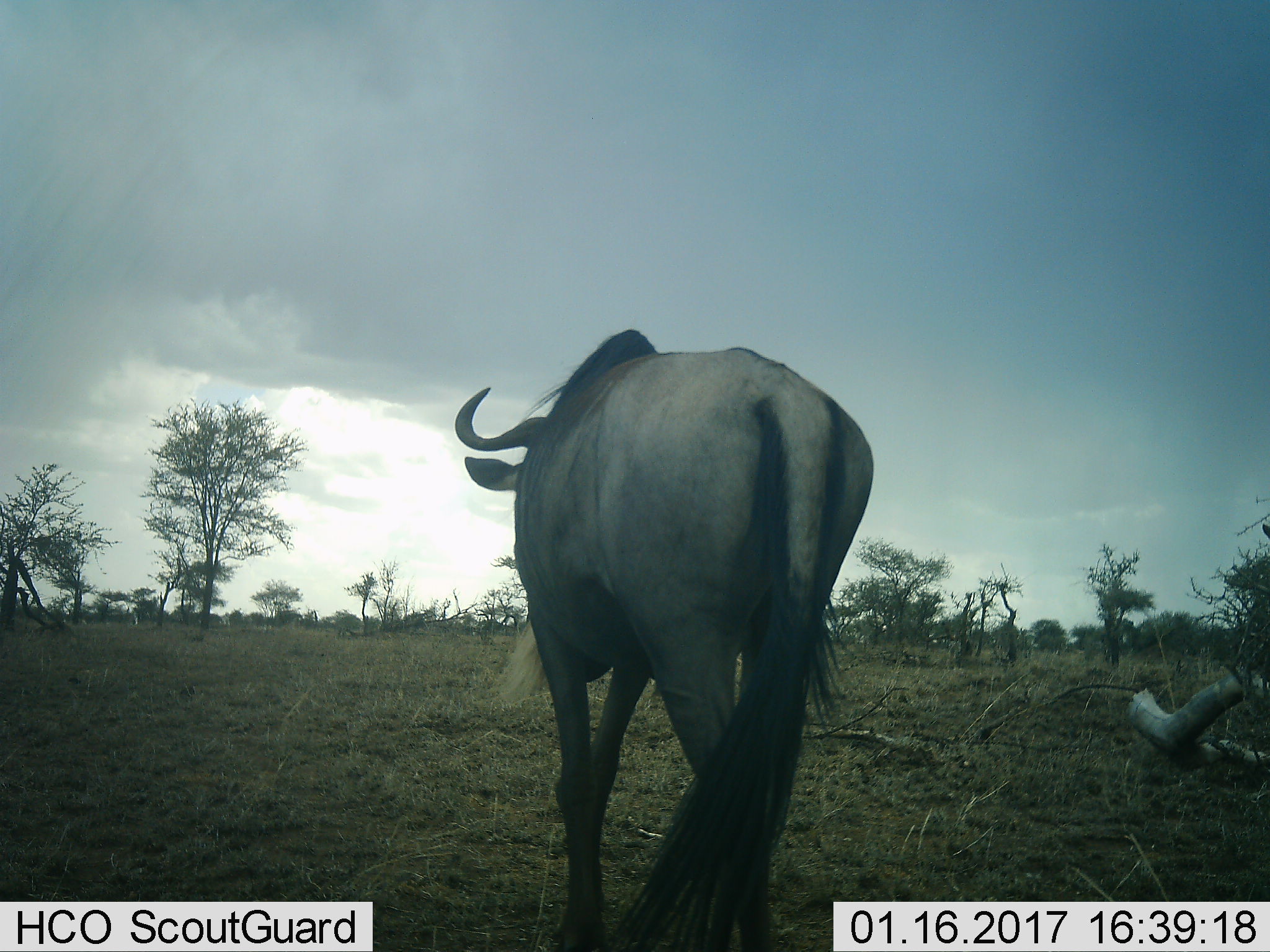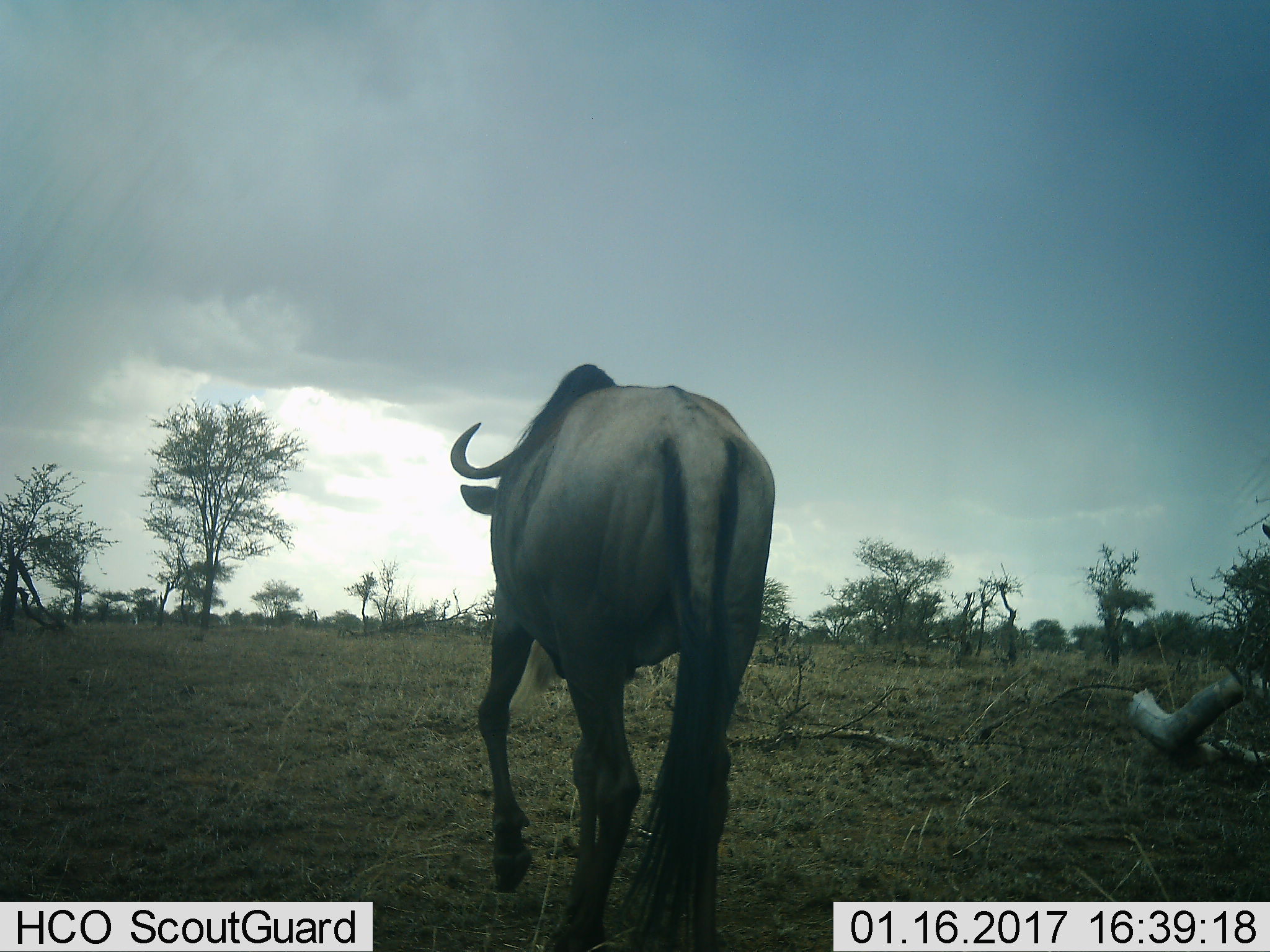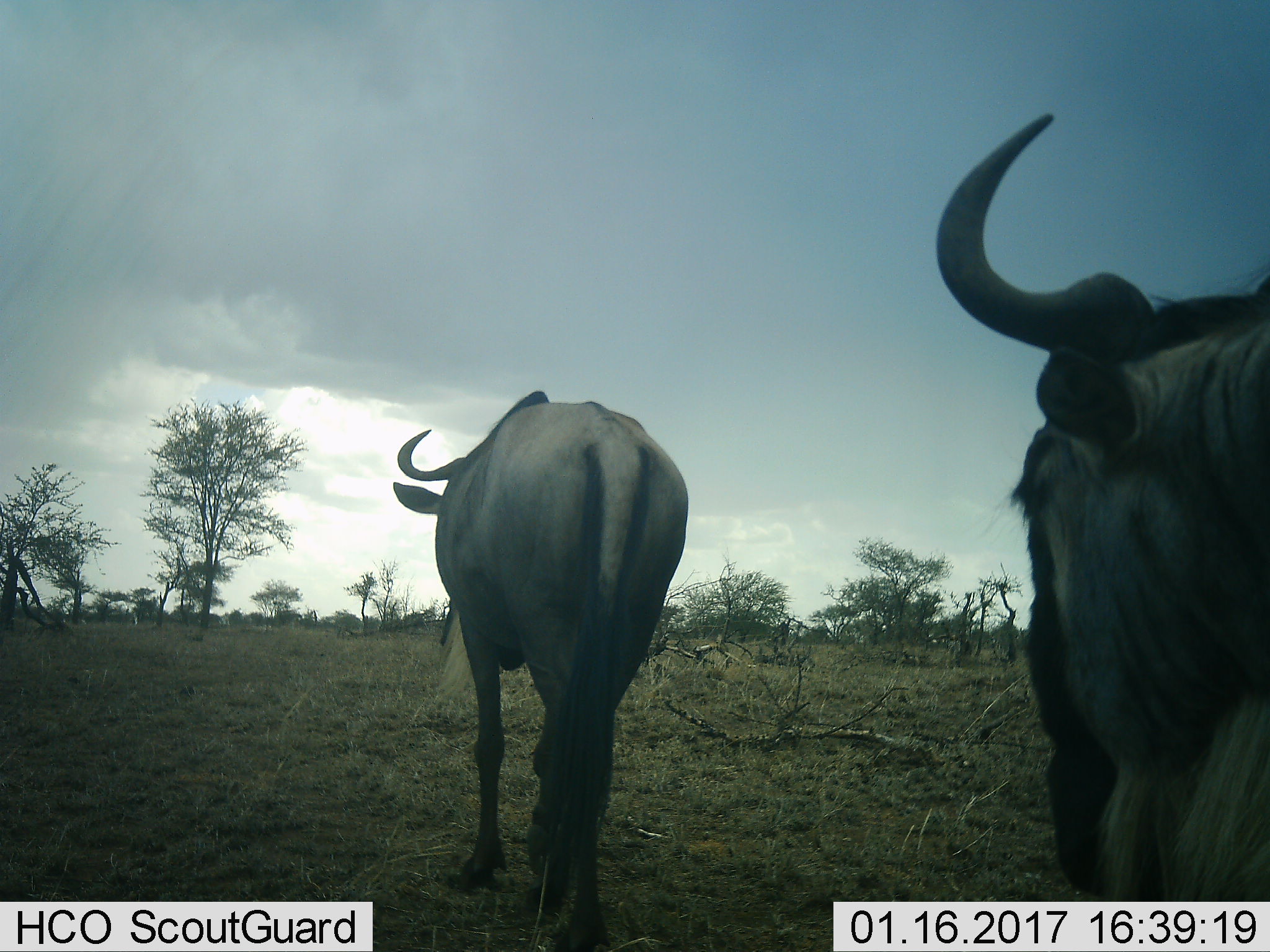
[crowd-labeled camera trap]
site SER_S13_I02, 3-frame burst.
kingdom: Animalia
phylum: Chordata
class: Mammalia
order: Artiodactyla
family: Bovidae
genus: Connochaetes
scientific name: Connochaetes taurinus taurinus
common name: blue wildebeest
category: wildebeestblue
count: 2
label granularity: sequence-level